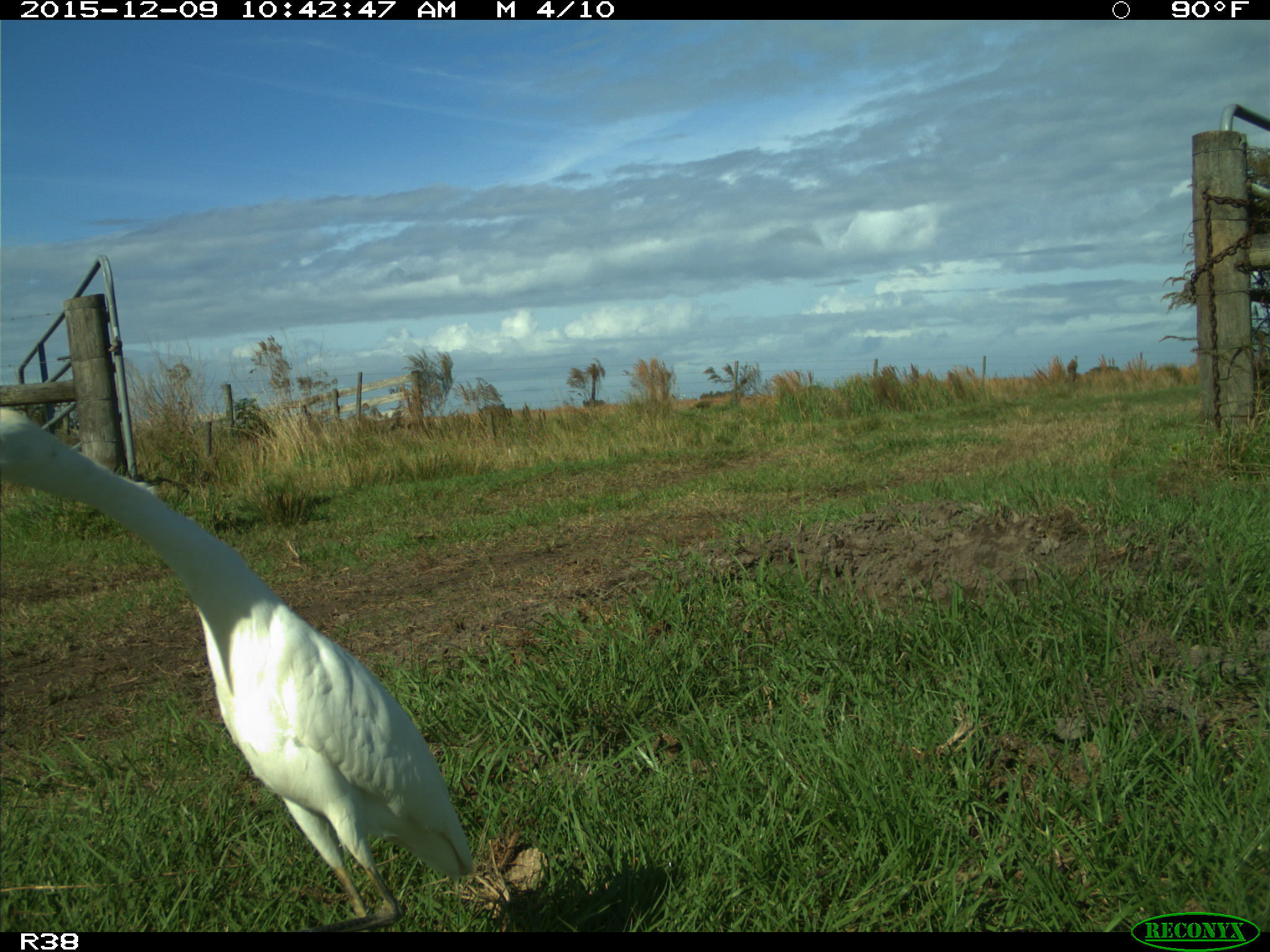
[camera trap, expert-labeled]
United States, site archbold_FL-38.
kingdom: Animalia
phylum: Chordata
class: Aves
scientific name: Aves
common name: birds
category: unidentified bird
Unidentified bird (birds) (Aves).